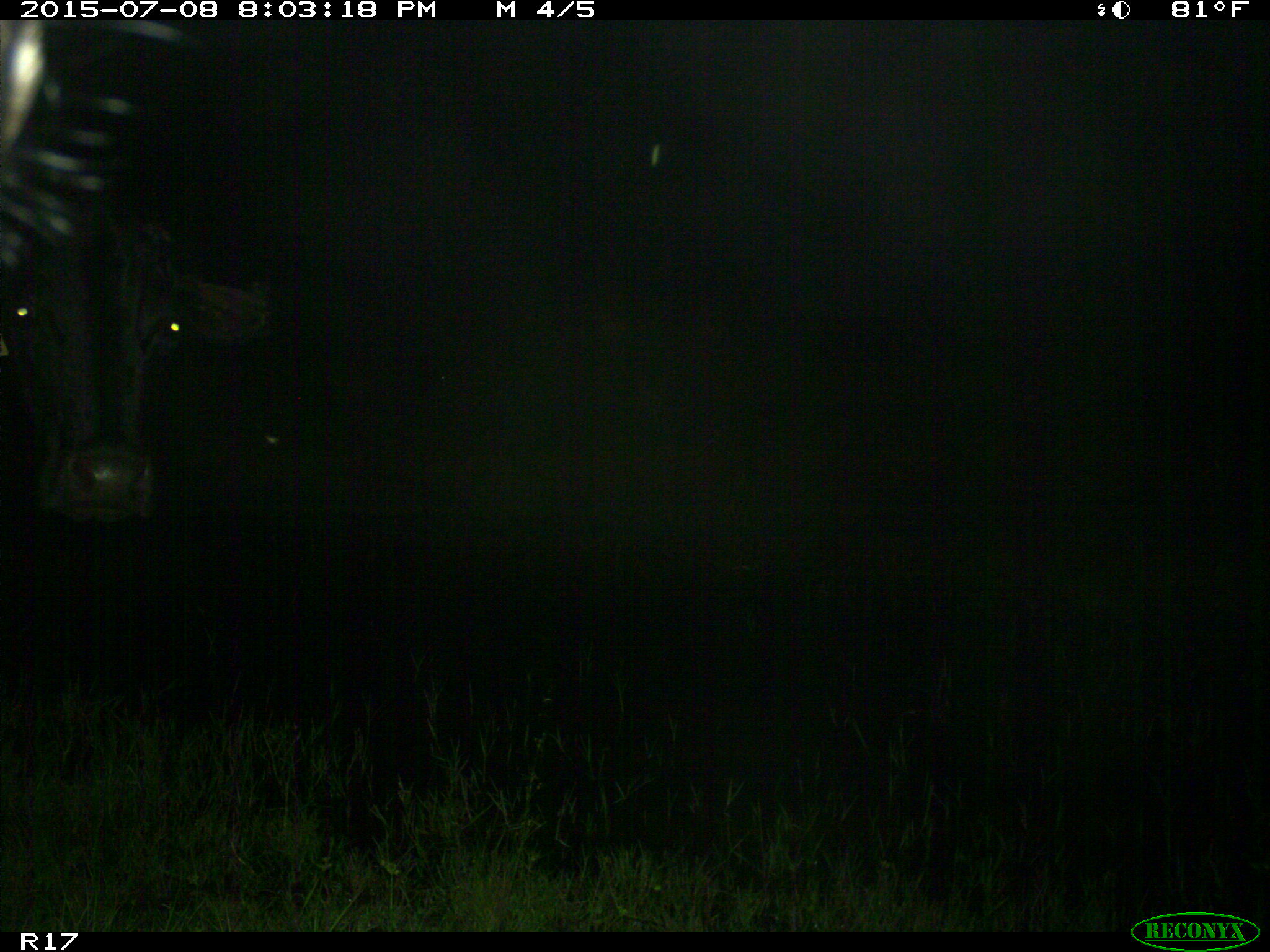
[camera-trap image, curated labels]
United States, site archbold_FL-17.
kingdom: Animalia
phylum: Chordata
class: Mammalia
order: Artiodactyla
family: Bovidae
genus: Bos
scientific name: Bos taurus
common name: domestic cow